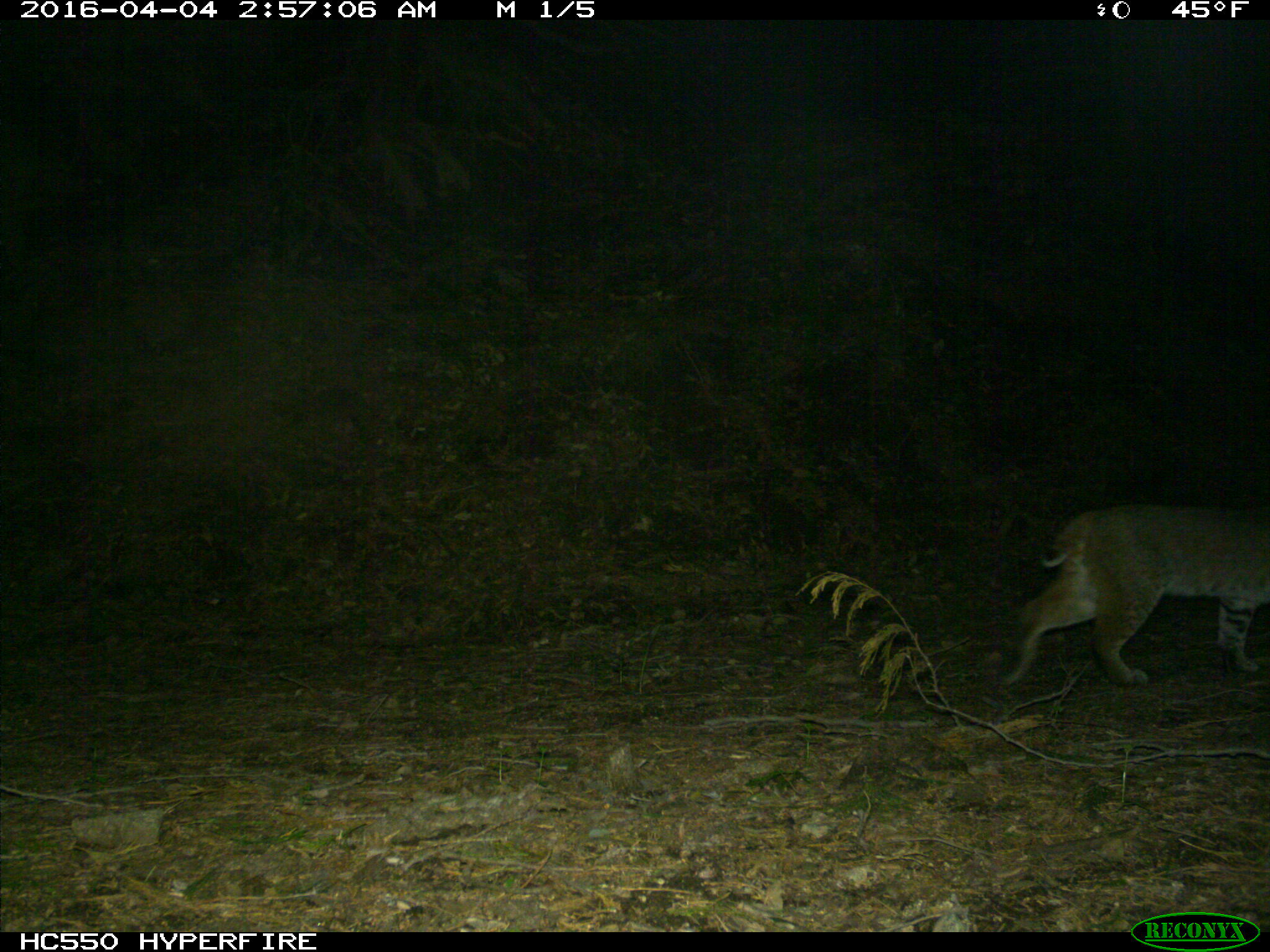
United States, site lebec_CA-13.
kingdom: Animalia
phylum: Chordata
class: Mammalia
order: Carnivora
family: Felidae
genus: Lynx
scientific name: Lynx rufus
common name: bobcat